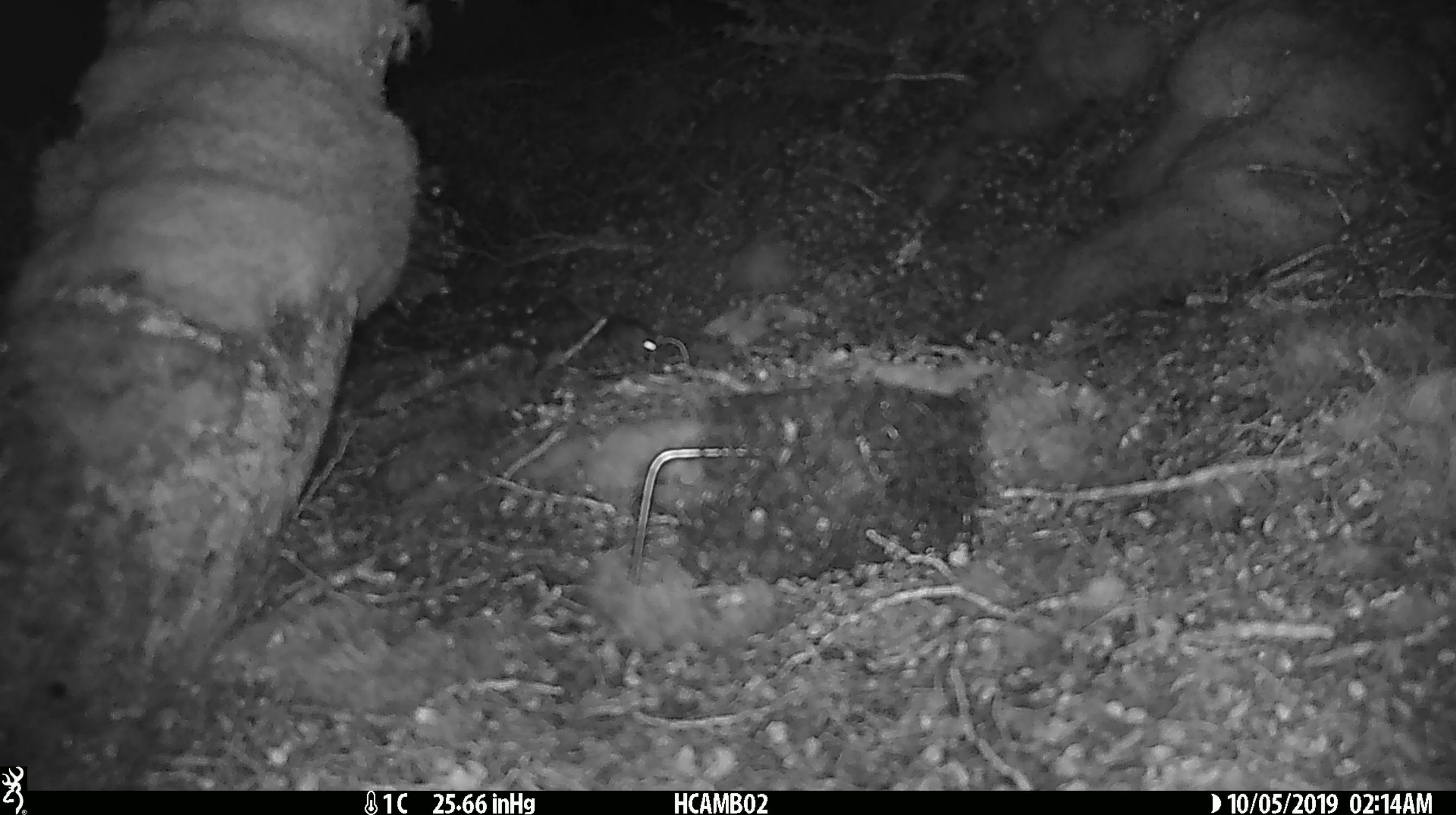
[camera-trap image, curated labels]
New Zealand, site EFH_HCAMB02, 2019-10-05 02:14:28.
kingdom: Animalia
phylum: Chordata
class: Mammalia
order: Rodentia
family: Muridae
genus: Mus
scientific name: Mus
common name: mouse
Mouse (Mus).